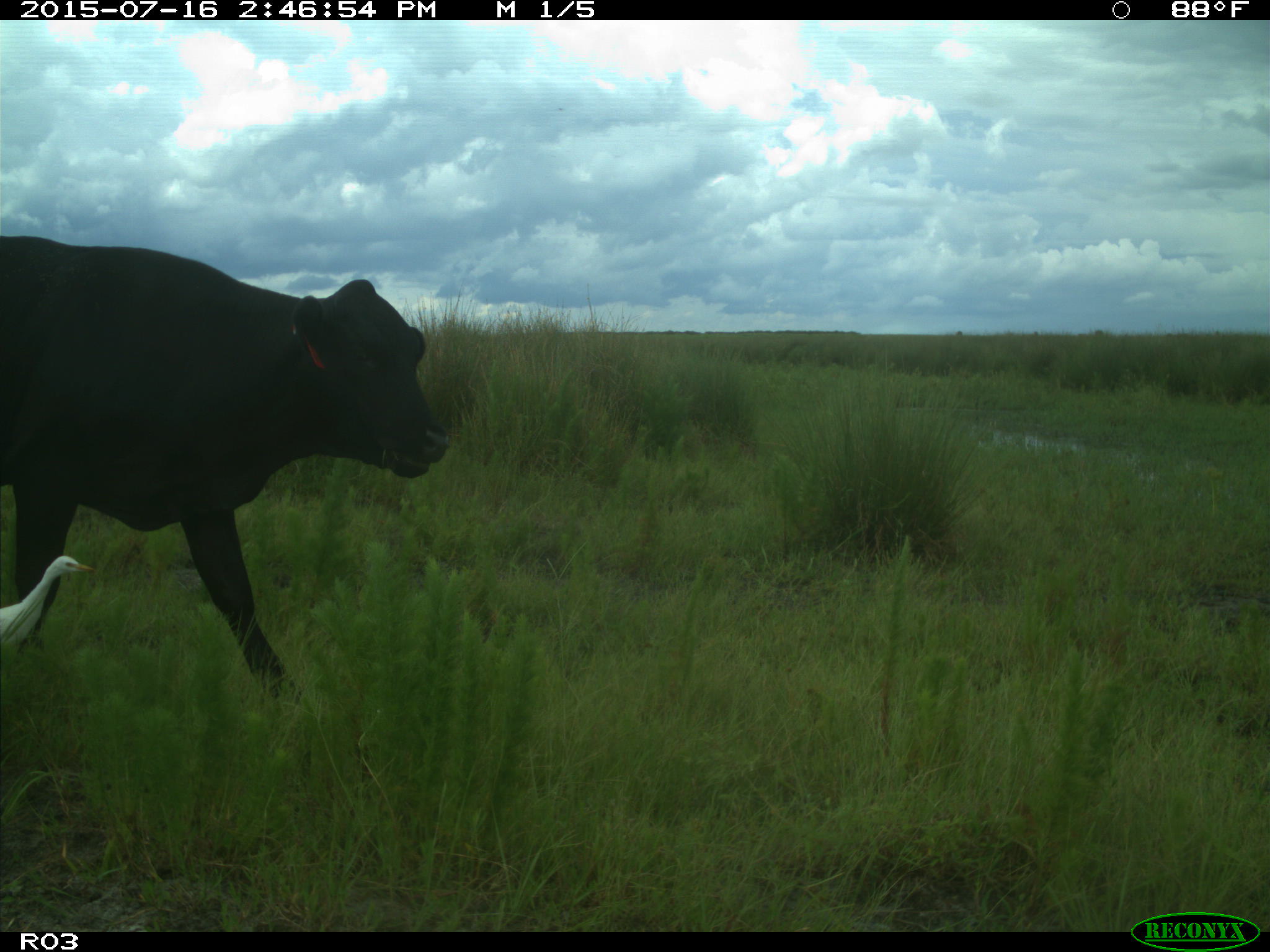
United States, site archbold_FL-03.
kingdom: Animalia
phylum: Chordata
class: Mammalia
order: Artiodactyla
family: Bovidae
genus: Bos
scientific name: Bos taurus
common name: domestic cow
Bos taurus (domestic cow).